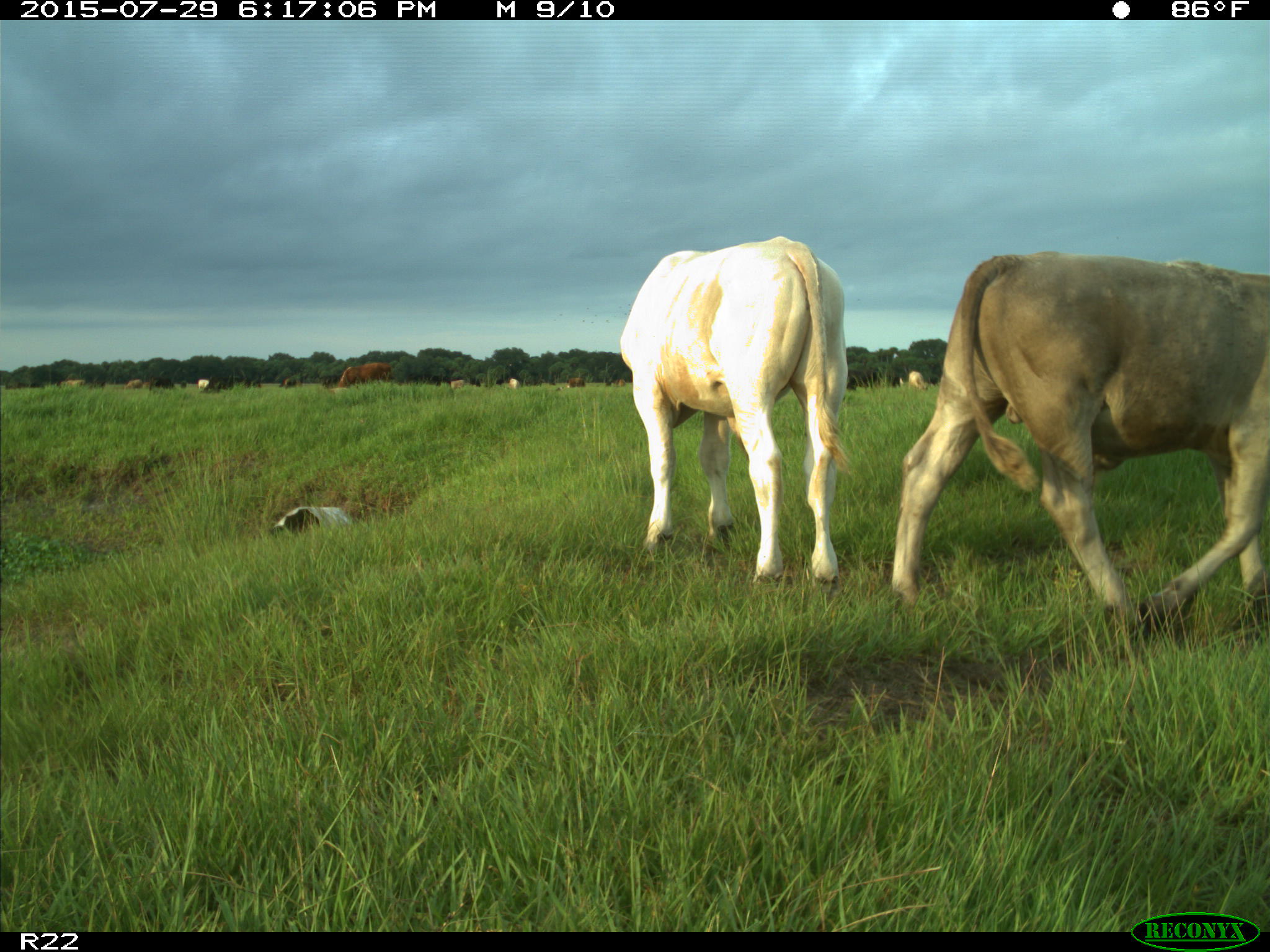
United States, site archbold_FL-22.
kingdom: Animalia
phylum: Chordata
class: Mammalia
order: Artiodactyla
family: Bovidae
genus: Bos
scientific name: Bos taurus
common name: domestic cow